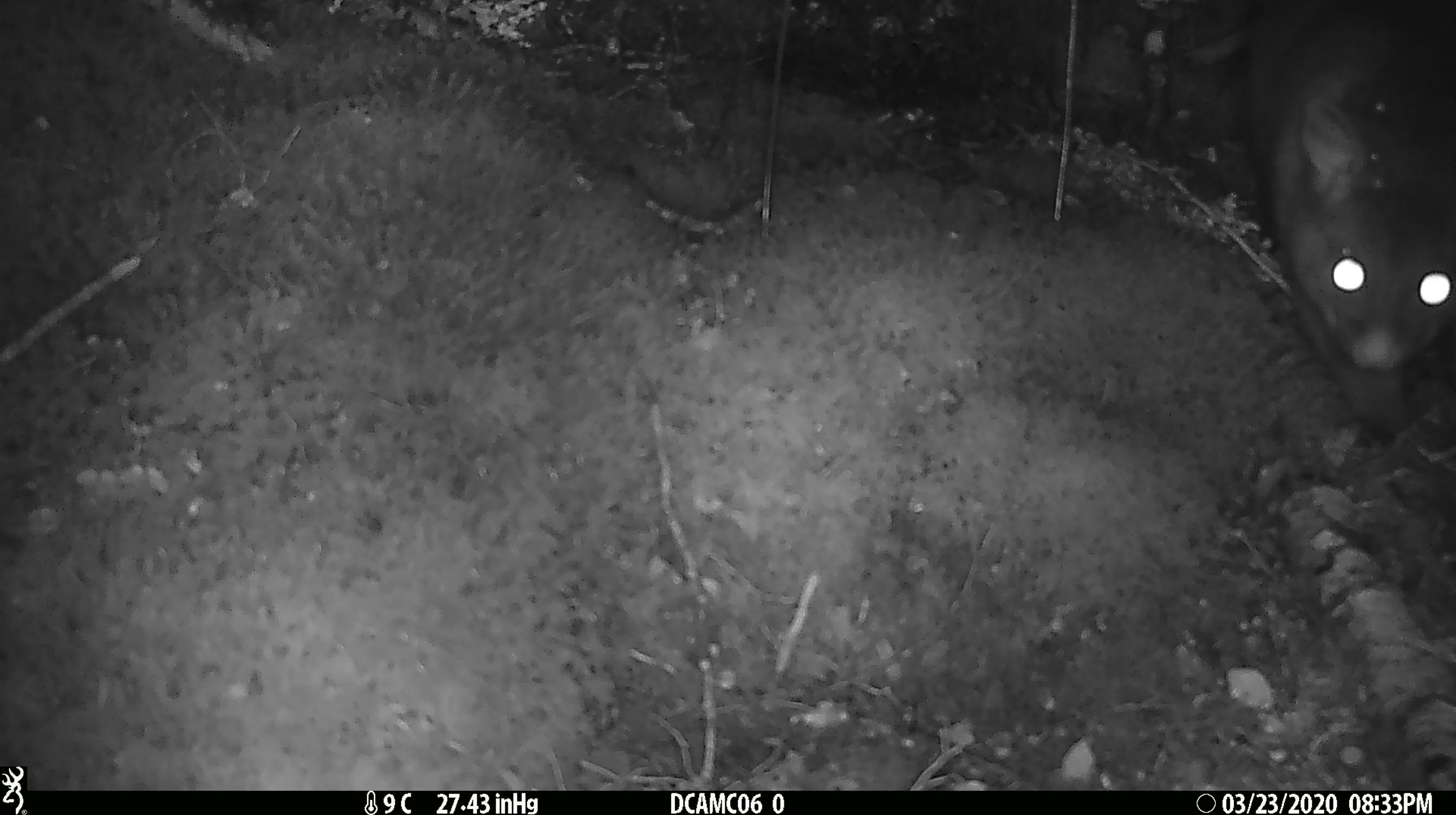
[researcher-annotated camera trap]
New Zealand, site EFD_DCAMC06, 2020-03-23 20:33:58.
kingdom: Animalia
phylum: Chordata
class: Mammalia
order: Diprotodontia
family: Phalangeridae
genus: Trichosurus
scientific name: Trichosurus vulpecula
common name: common brushtail possum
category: possum